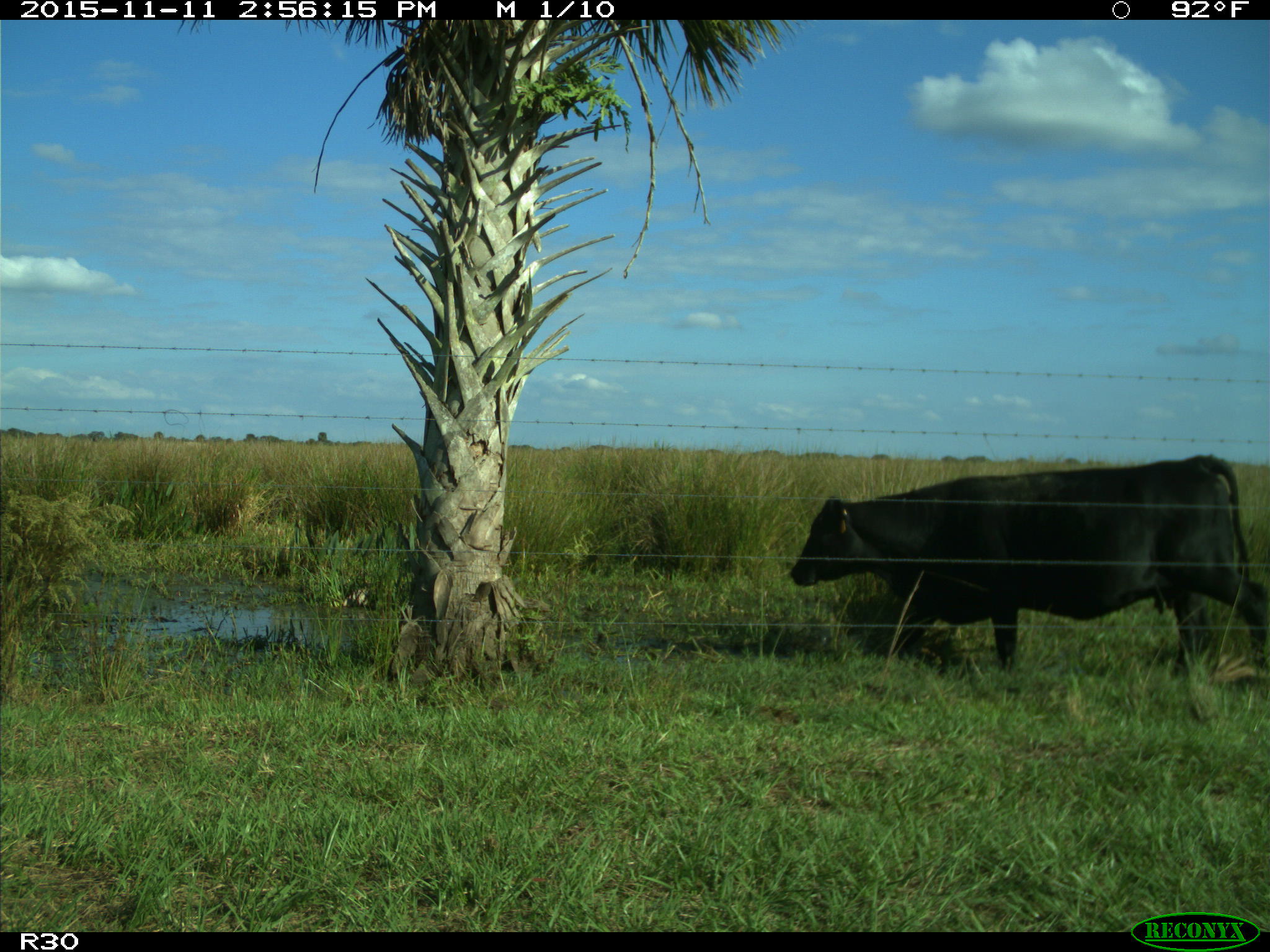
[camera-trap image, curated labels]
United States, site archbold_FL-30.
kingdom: Animalia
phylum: Chordata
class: Mammalia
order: Artiodactyla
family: Bovidae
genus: Bos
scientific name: Bos taurus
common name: domestic cow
Bos taurus (domestic cow).